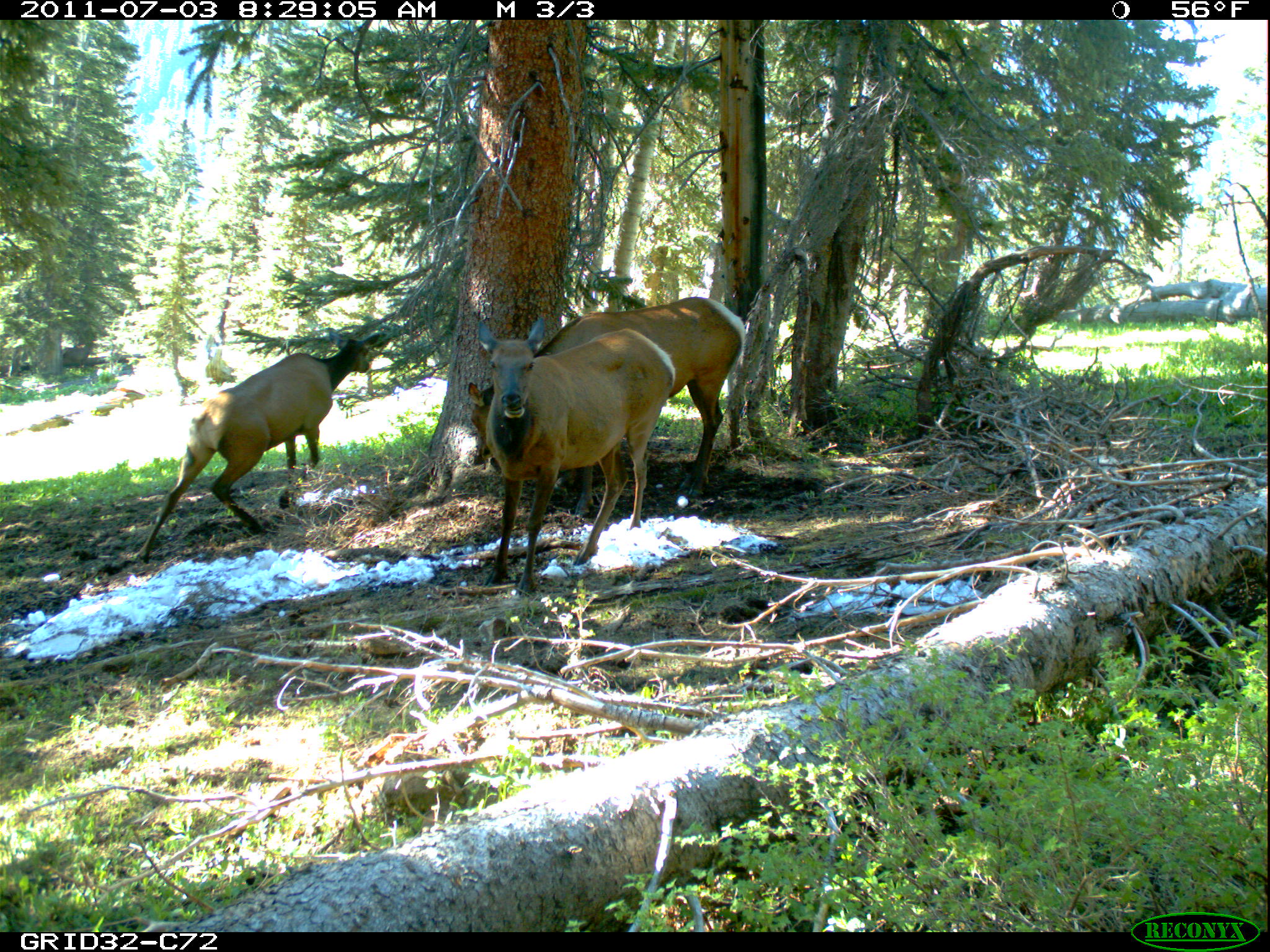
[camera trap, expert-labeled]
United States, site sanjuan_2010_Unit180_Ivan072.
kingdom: Animalia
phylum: Chordata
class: Mammalia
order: Artiodactyla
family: Cervidae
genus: Cervus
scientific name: Cervus elaphus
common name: red deer